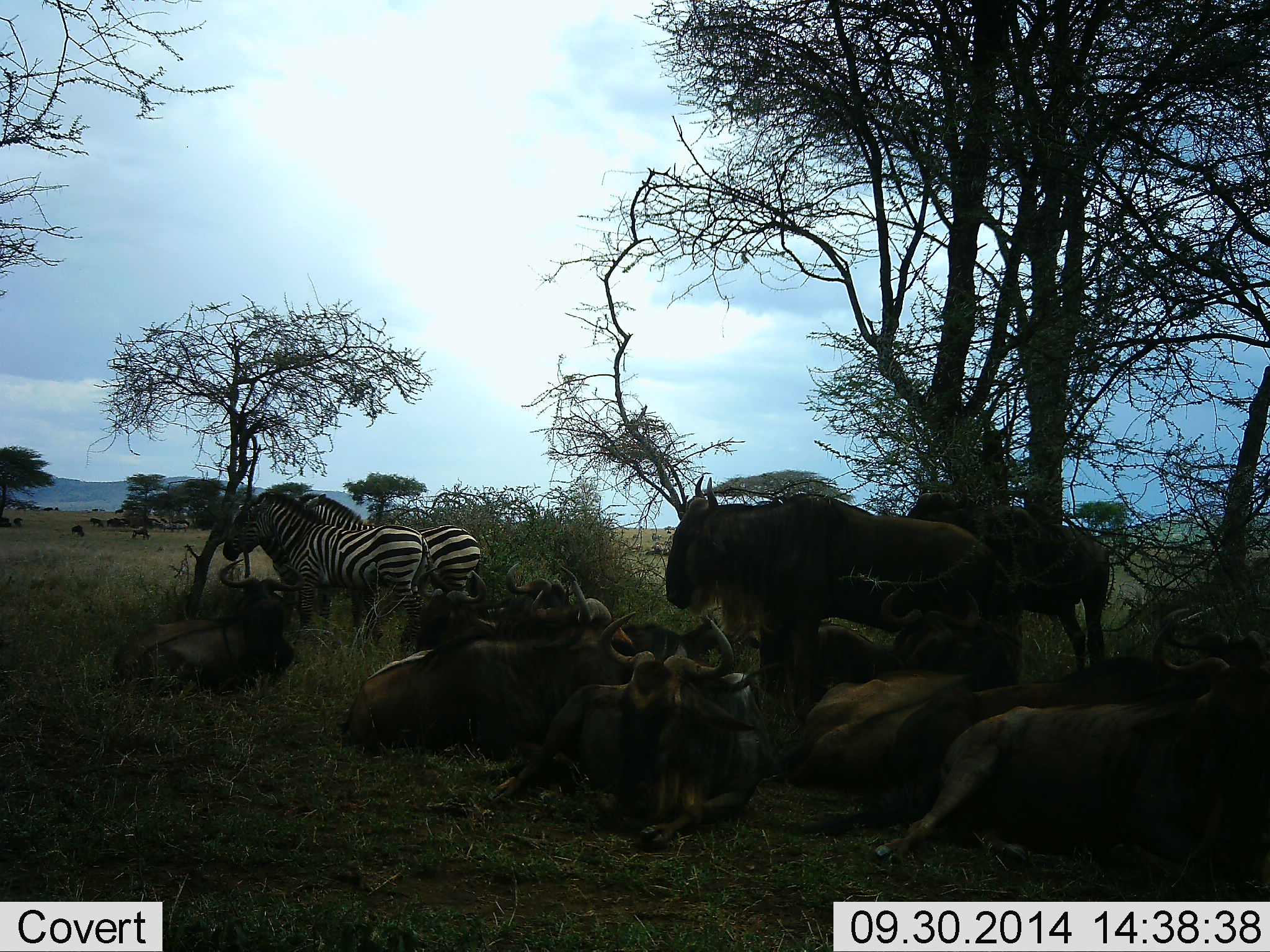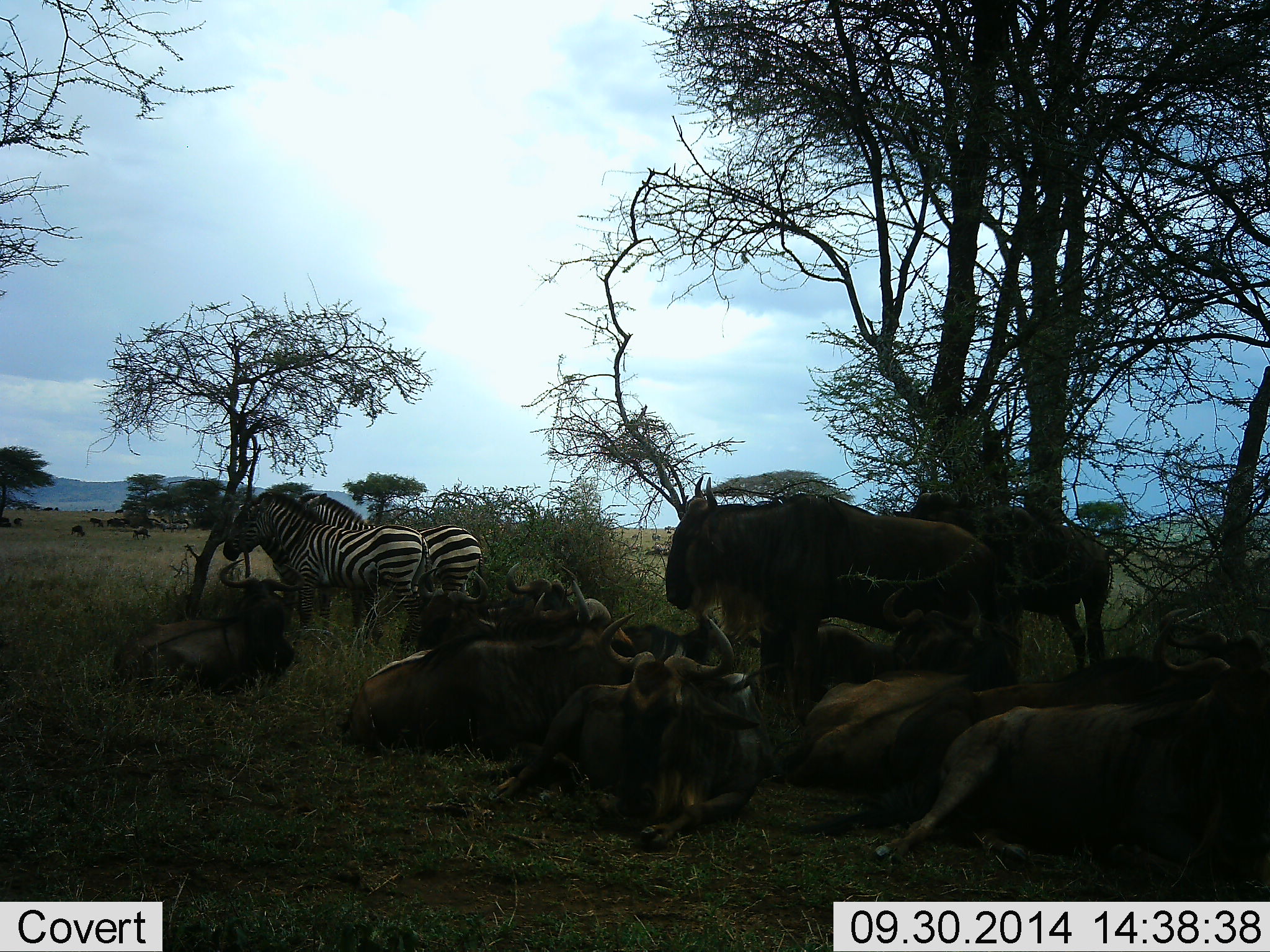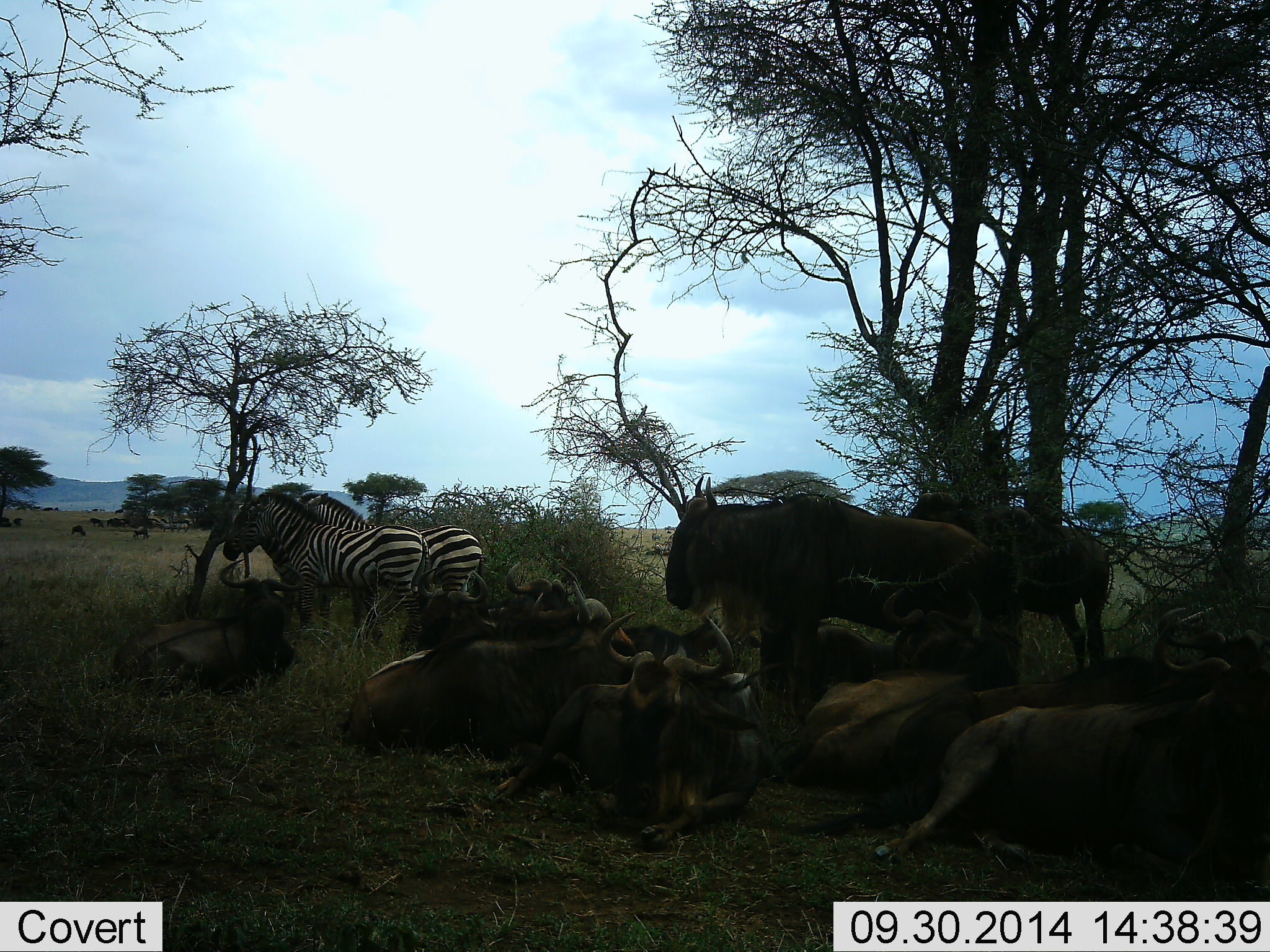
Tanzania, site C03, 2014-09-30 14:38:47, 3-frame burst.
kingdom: Animalia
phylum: Chordata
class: Mammalia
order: Artiodactyla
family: Bovidae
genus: Connochaetes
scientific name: Connochaetes taurinus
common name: blue wildebeest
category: wildebeest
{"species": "wildebeest (blue wildebeest) (Connochaetes taurinus)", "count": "11-50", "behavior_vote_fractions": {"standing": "100%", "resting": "100%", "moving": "0%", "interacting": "0%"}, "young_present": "0%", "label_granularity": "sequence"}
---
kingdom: Animalia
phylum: Chordata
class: Mammalia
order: Perissodactyla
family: Equidae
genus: Equus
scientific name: Equus quagga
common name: plains zebra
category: zebra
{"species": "zebra (plains zebra) (Equus quagga)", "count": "2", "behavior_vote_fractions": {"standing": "100%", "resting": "10%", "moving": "0%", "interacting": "10%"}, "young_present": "0%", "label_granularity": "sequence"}